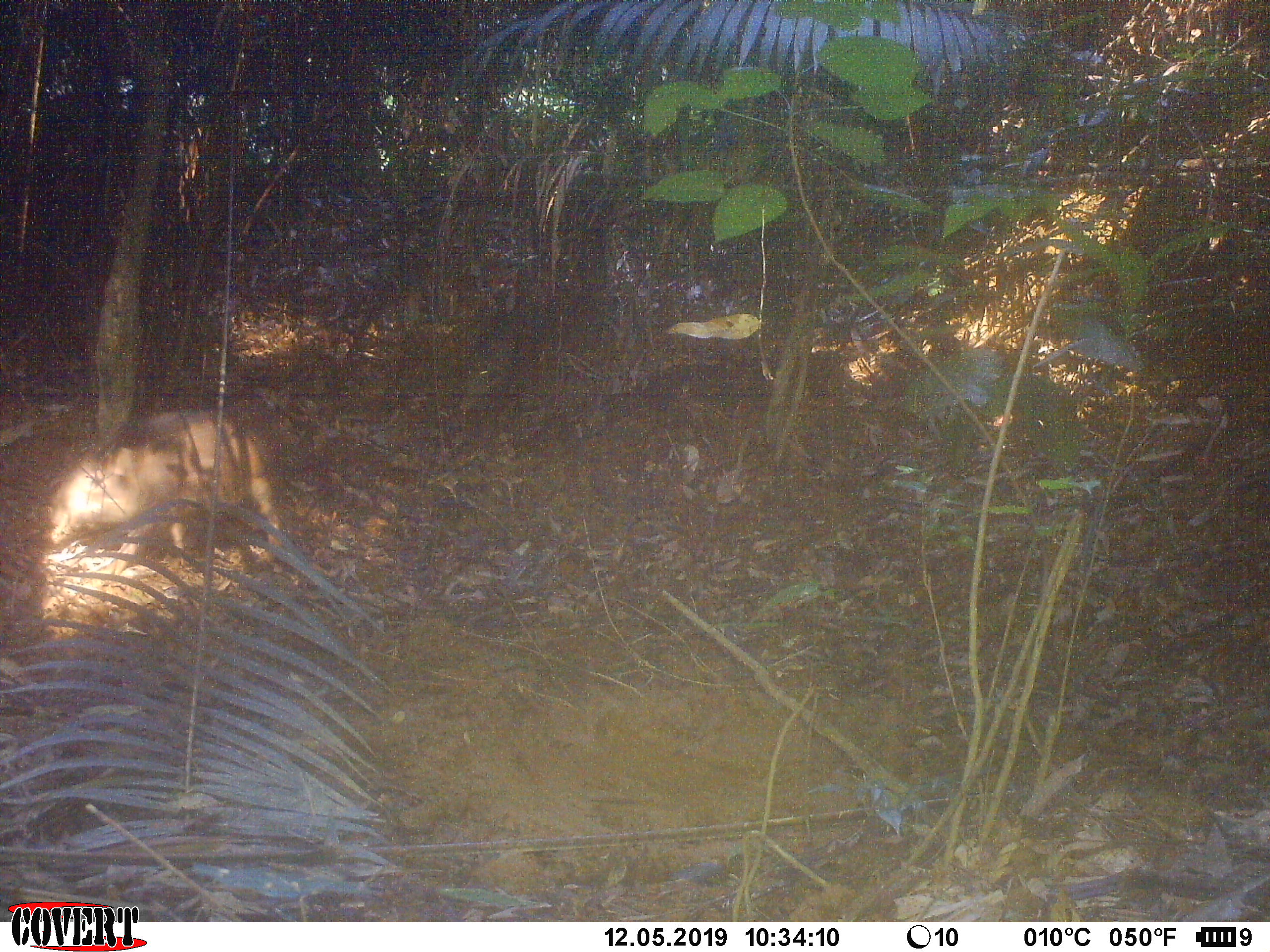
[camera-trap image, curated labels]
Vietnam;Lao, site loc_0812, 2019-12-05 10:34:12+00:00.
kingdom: Animalia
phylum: Chordata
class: Mammalia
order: Artiodactyla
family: Suidae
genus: Sus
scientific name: Sus scrofa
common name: eurasian wild pig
Eurasian wild pig (Sus scrofa). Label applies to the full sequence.